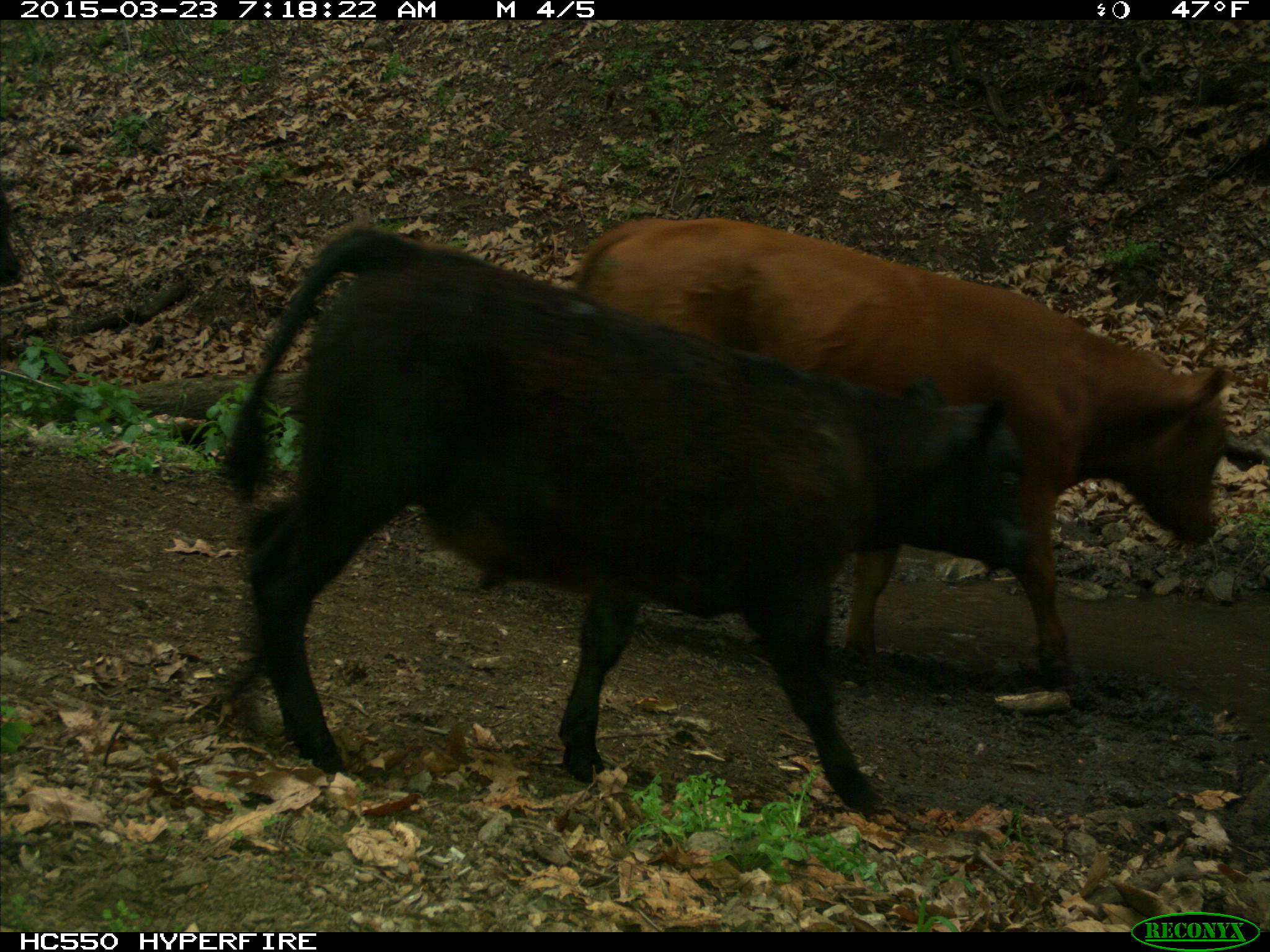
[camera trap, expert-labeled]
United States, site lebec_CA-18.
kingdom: Animalia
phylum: Chordata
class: Mammalia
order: Artiodactyla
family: Bovidae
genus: Bos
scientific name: Bos taurus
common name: domestic cow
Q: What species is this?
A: Bos taurus (domestic cow).